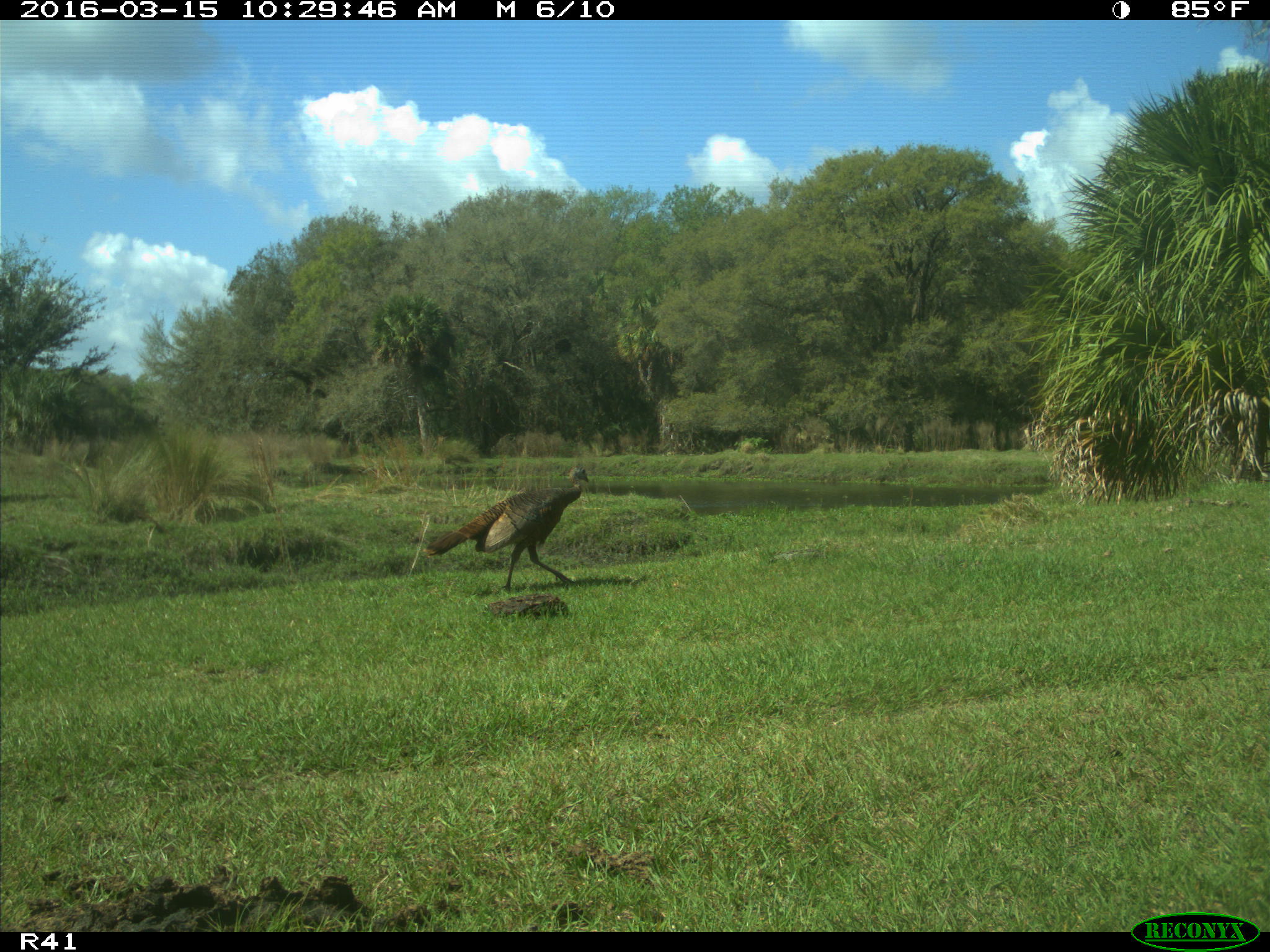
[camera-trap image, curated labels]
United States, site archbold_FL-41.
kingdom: Animalia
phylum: Chordata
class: Aves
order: Galliformes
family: Phasianidae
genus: Meleagris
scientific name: Meleagris gallopavo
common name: wild turkey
Meleagris gallopavo (wild turkey).